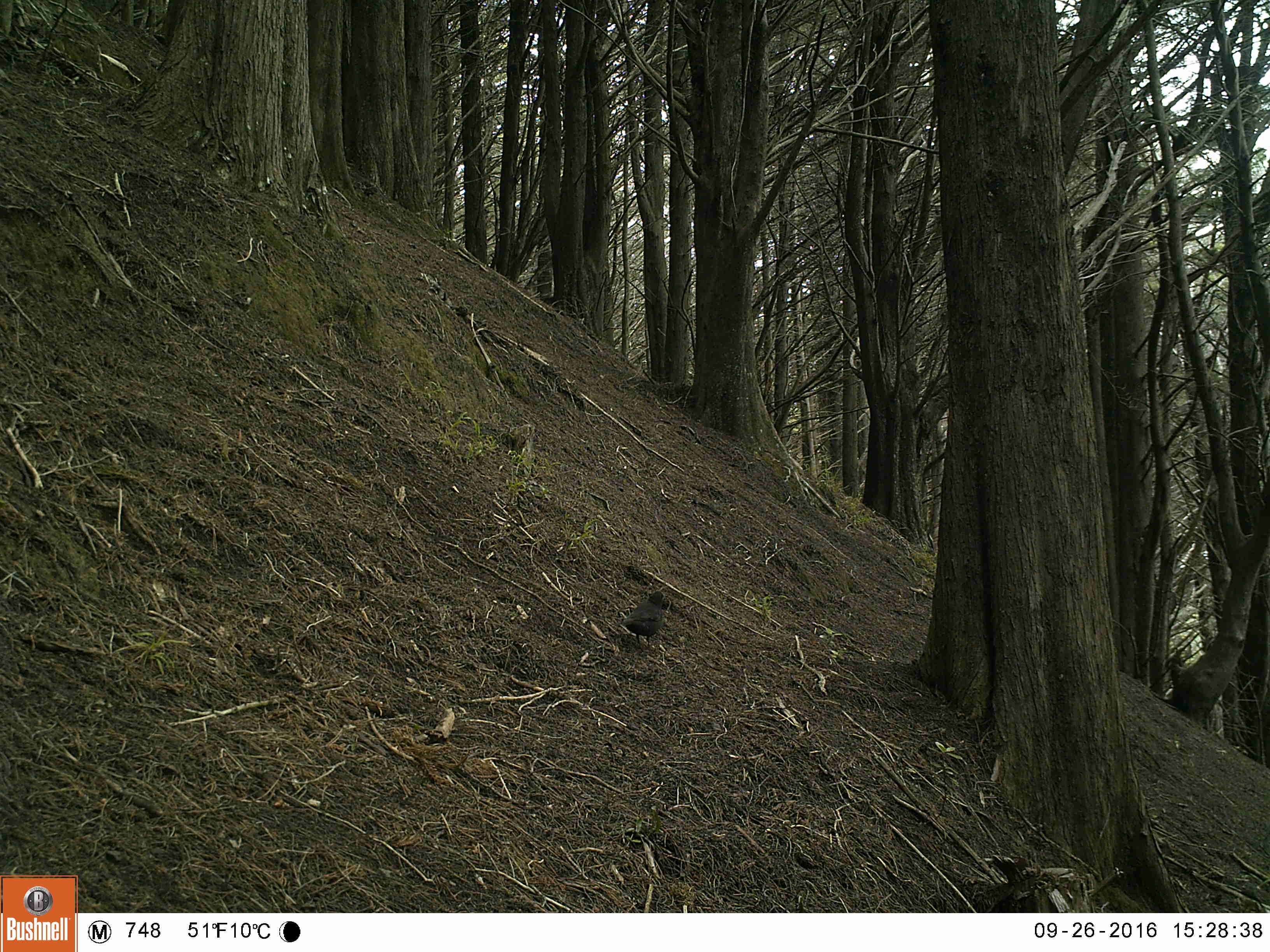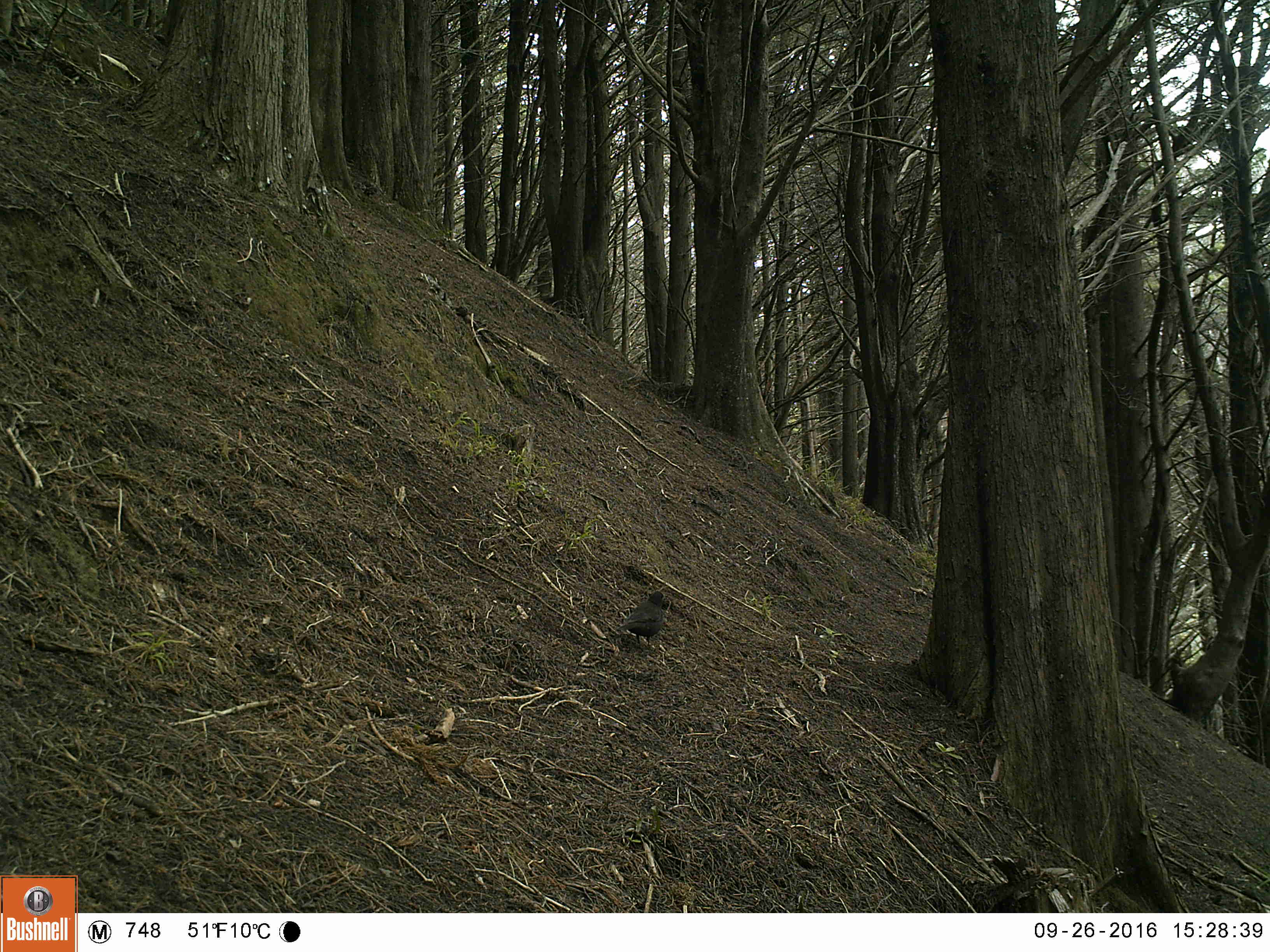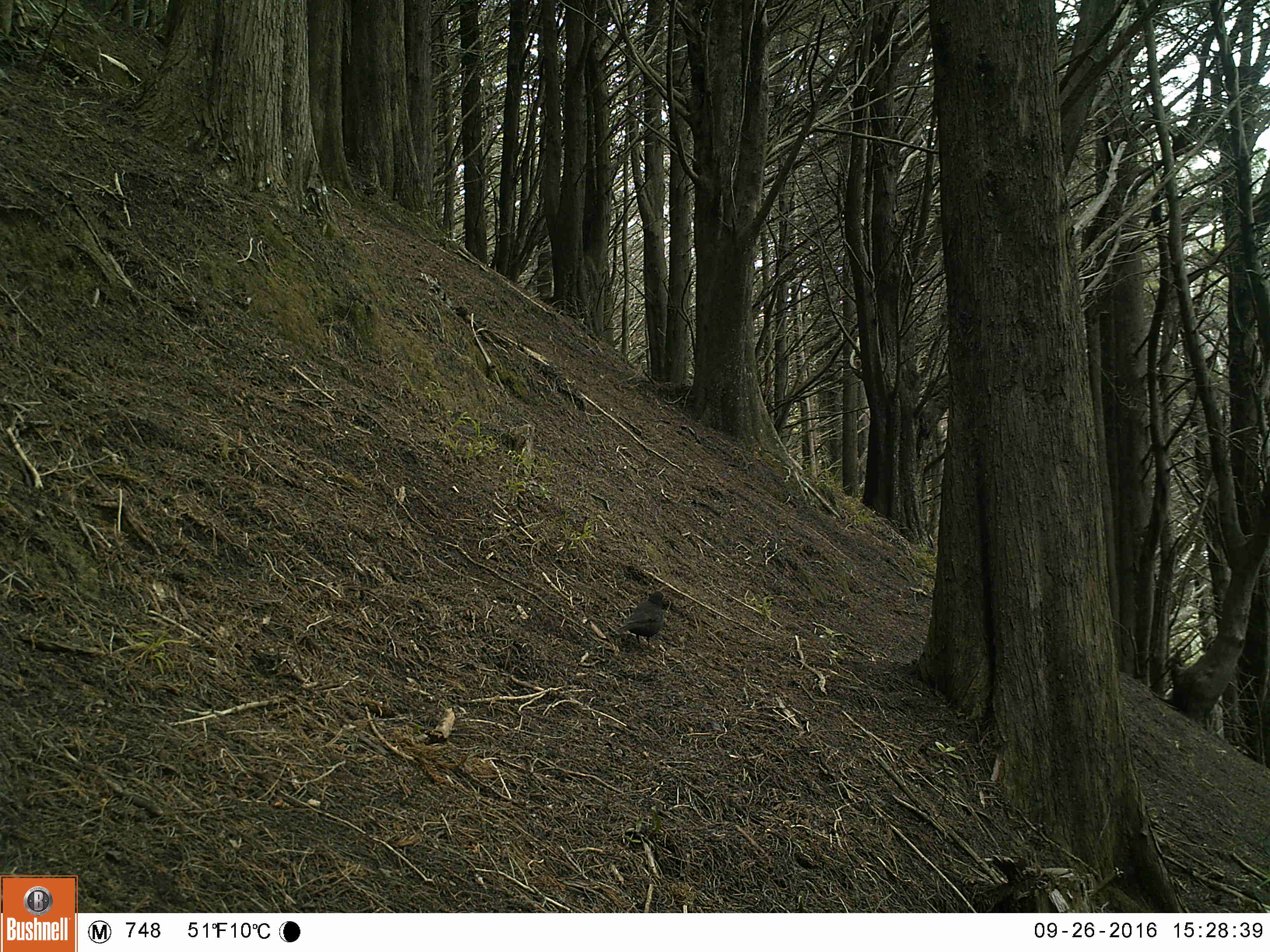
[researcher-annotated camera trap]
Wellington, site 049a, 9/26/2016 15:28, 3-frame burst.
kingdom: Animalia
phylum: Chordata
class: Aves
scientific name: Aves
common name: bird